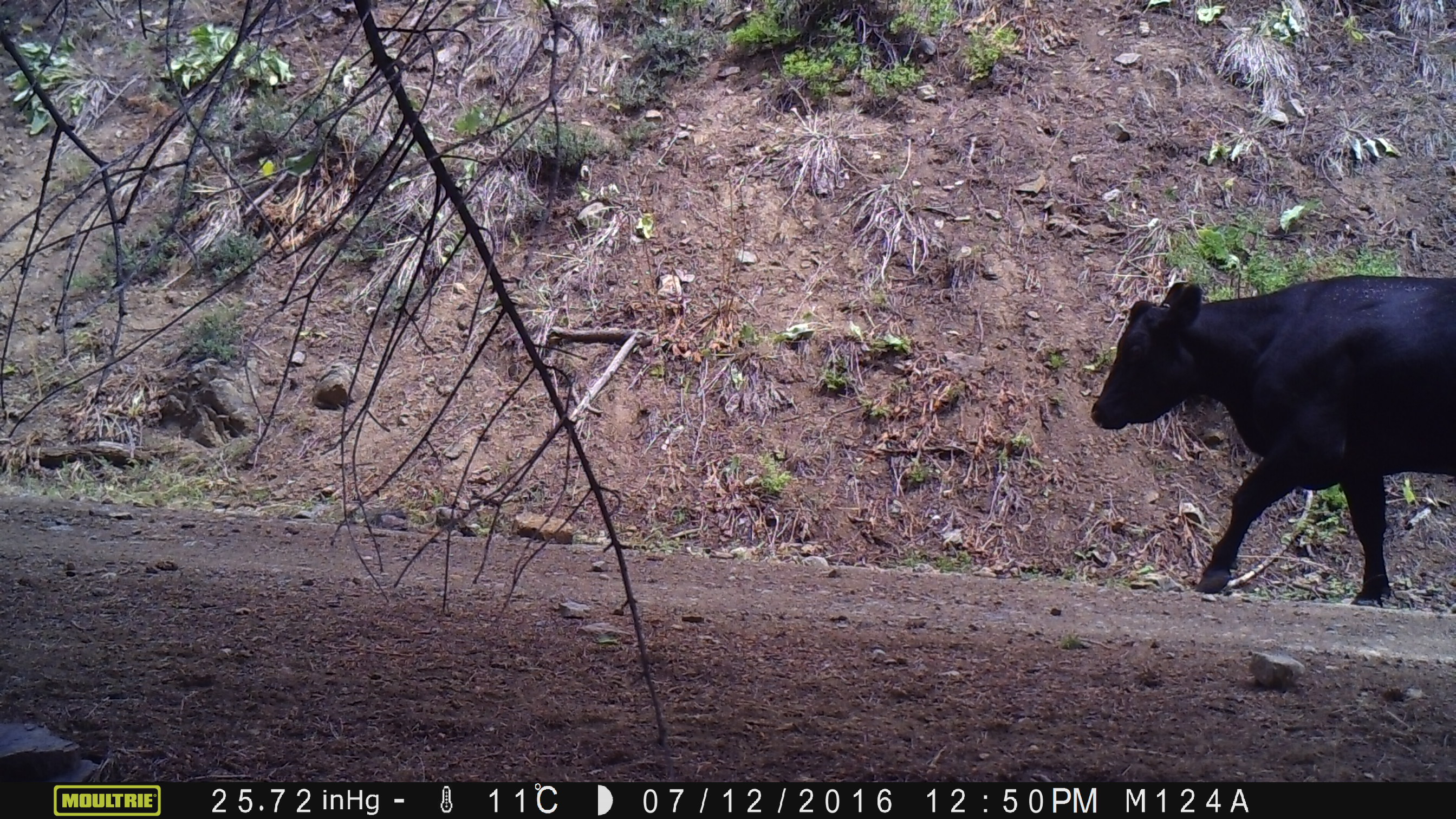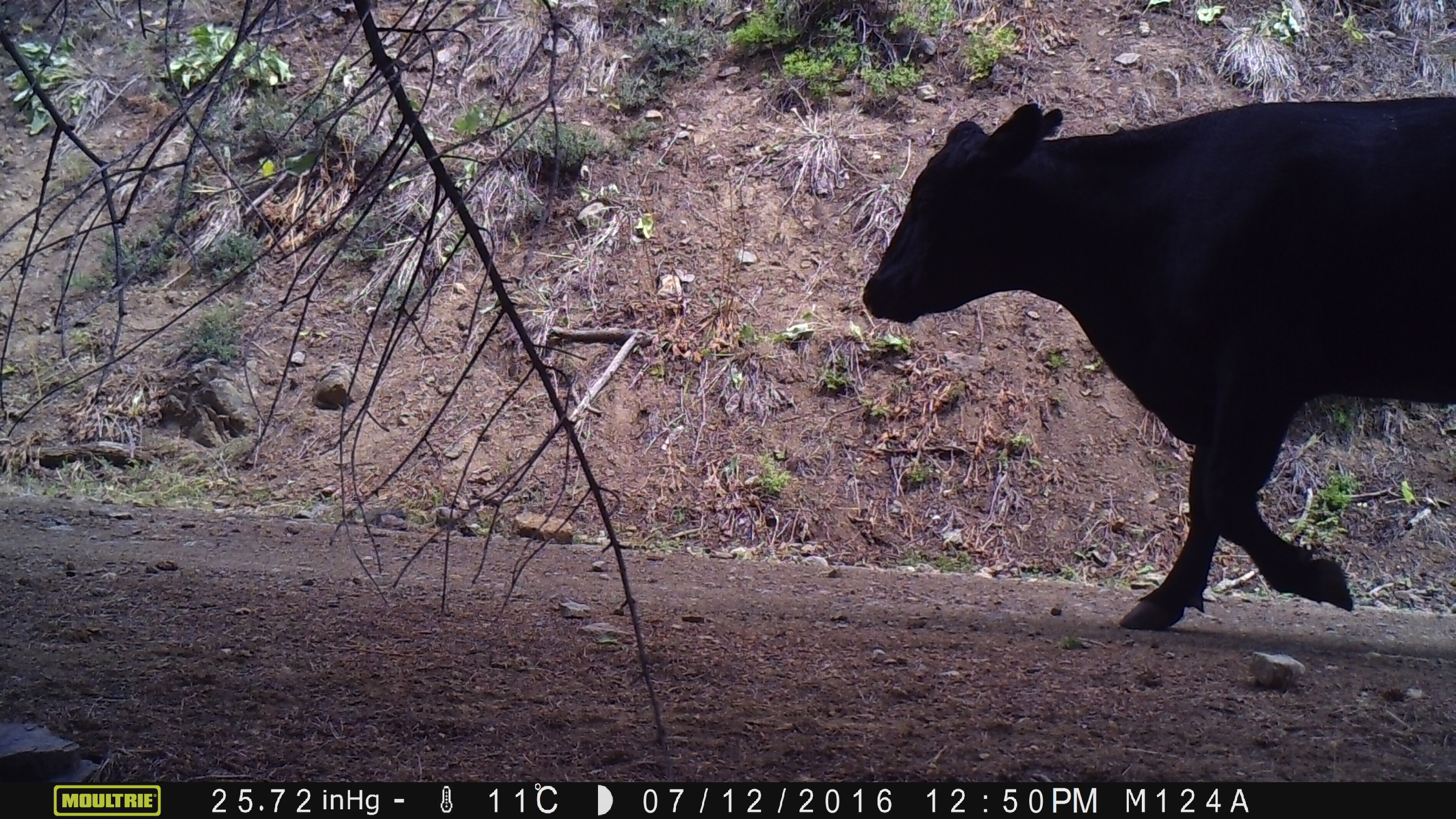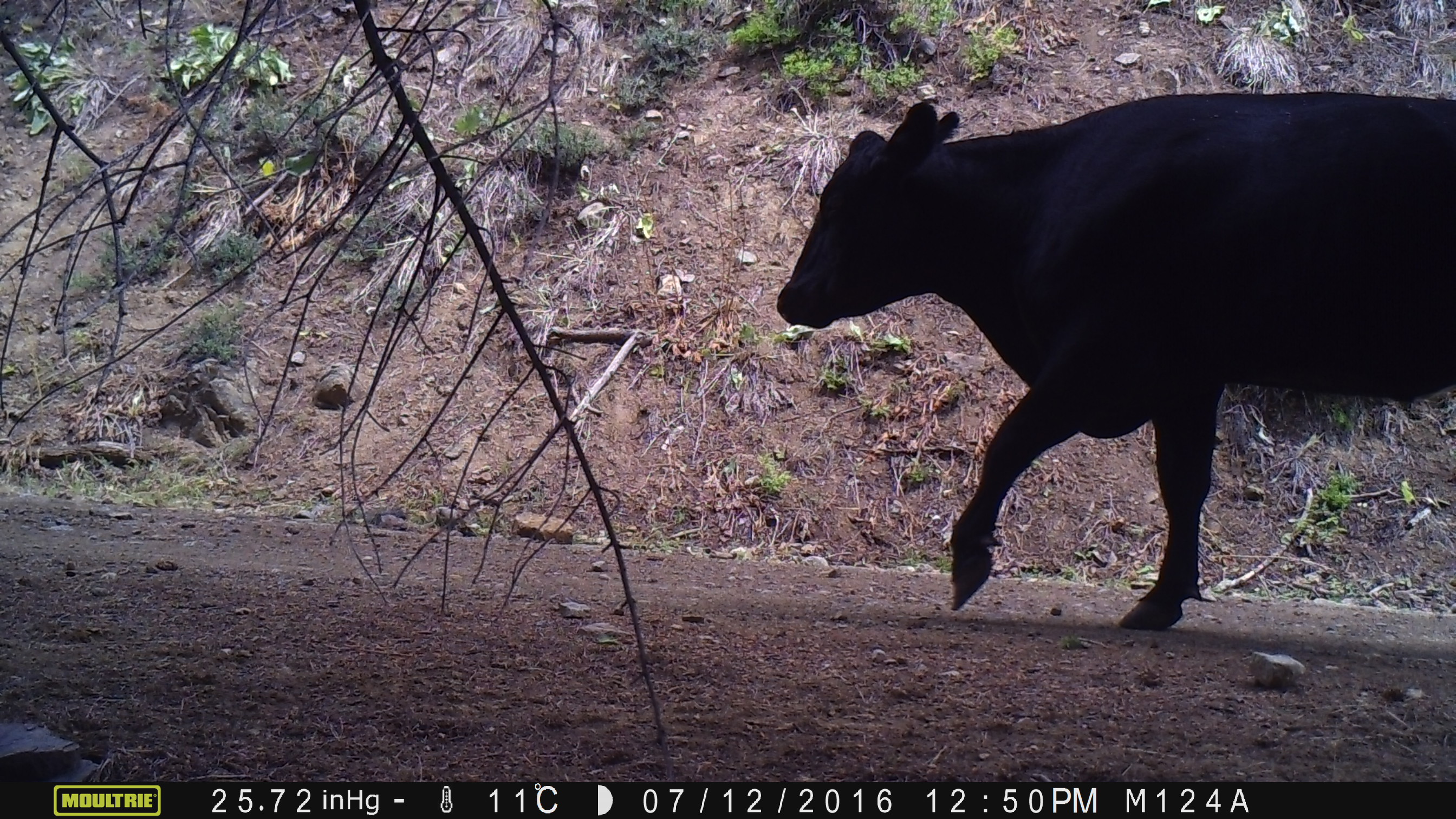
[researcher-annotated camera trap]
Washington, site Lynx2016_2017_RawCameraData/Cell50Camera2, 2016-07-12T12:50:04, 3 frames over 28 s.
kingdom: Animalia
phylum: Chordata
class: Mammalia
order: Artiodactyla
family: Bovidae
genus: Bos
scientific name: Bos taurus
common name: domestic cattle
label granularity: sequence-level